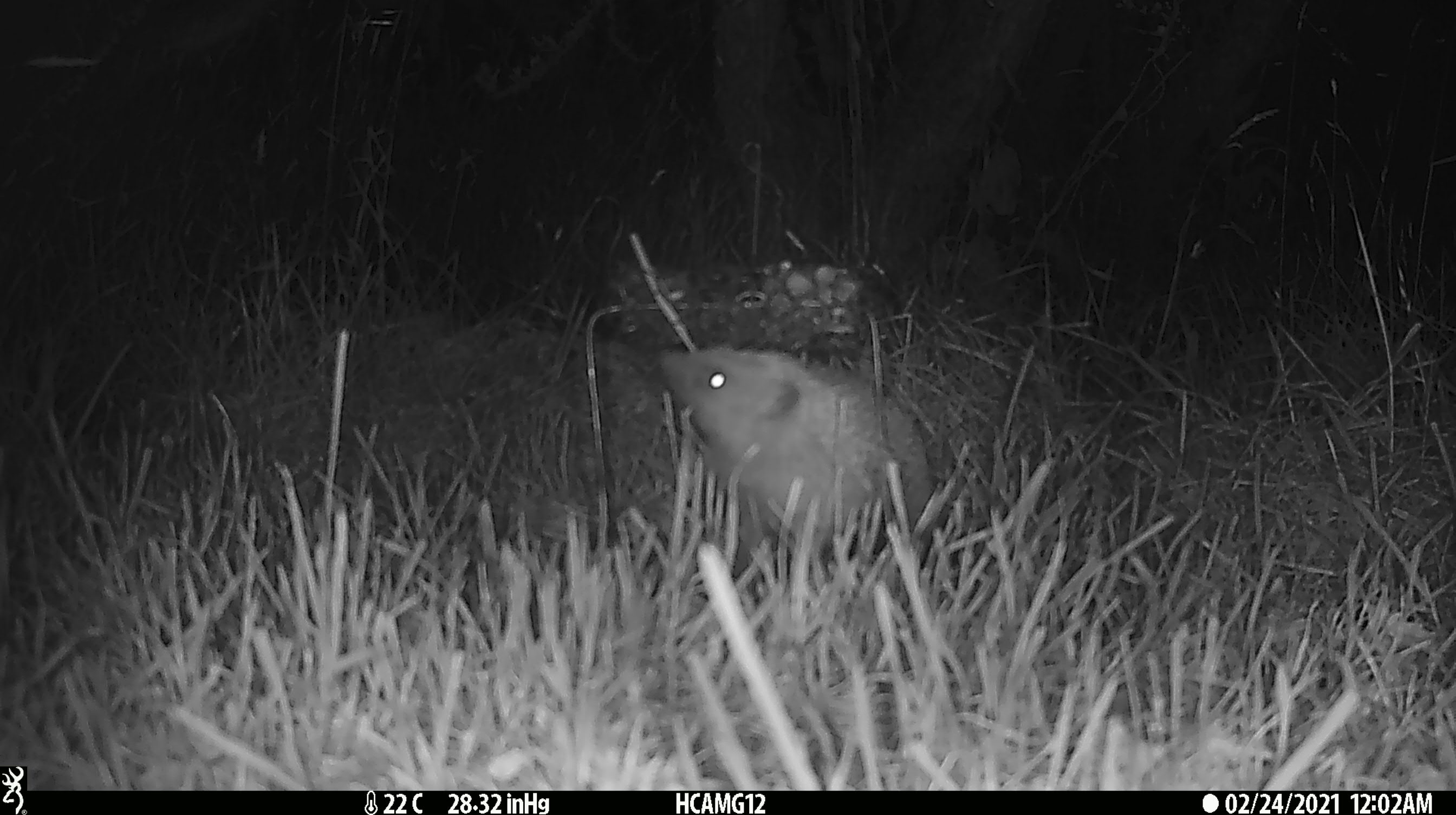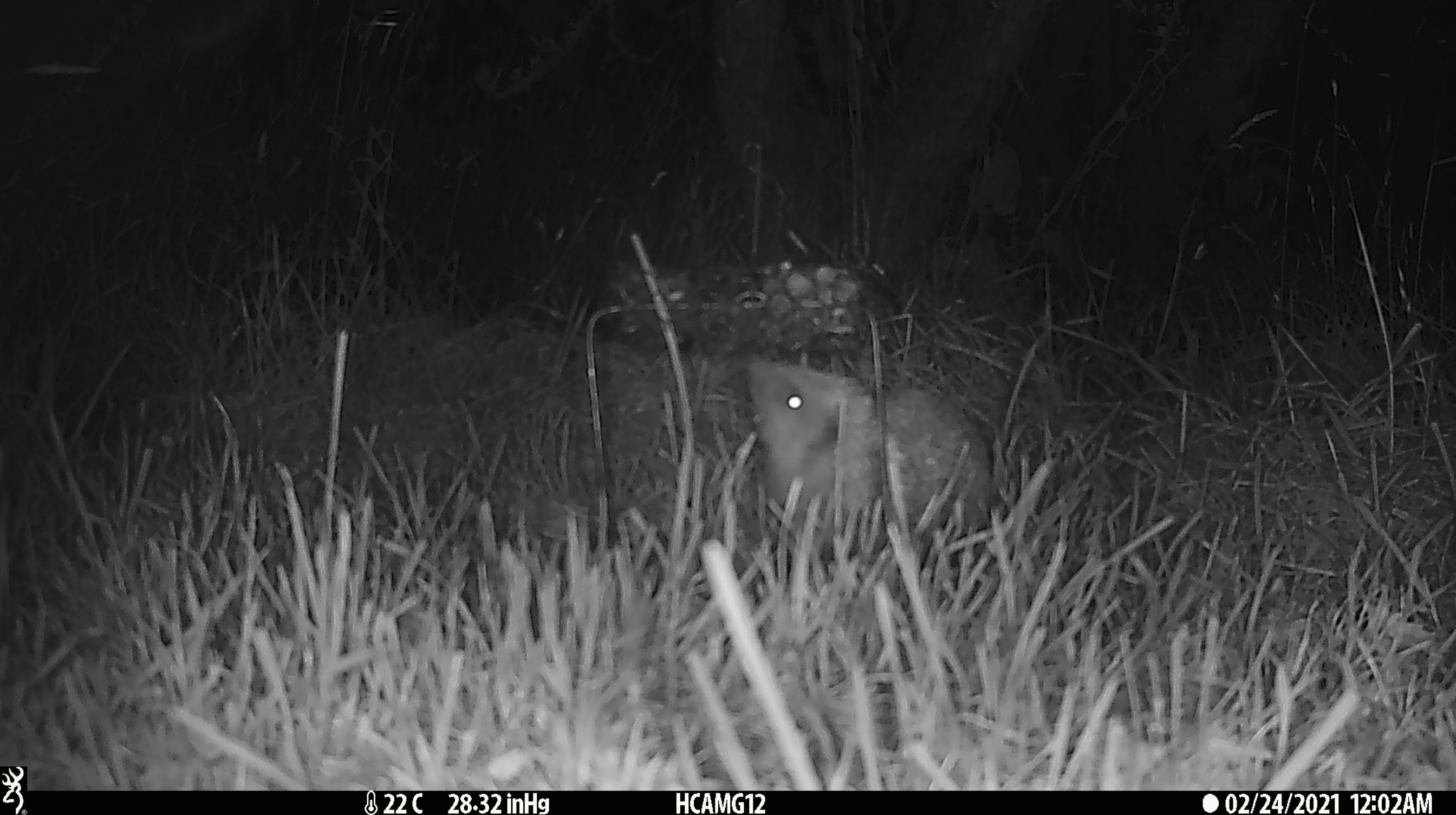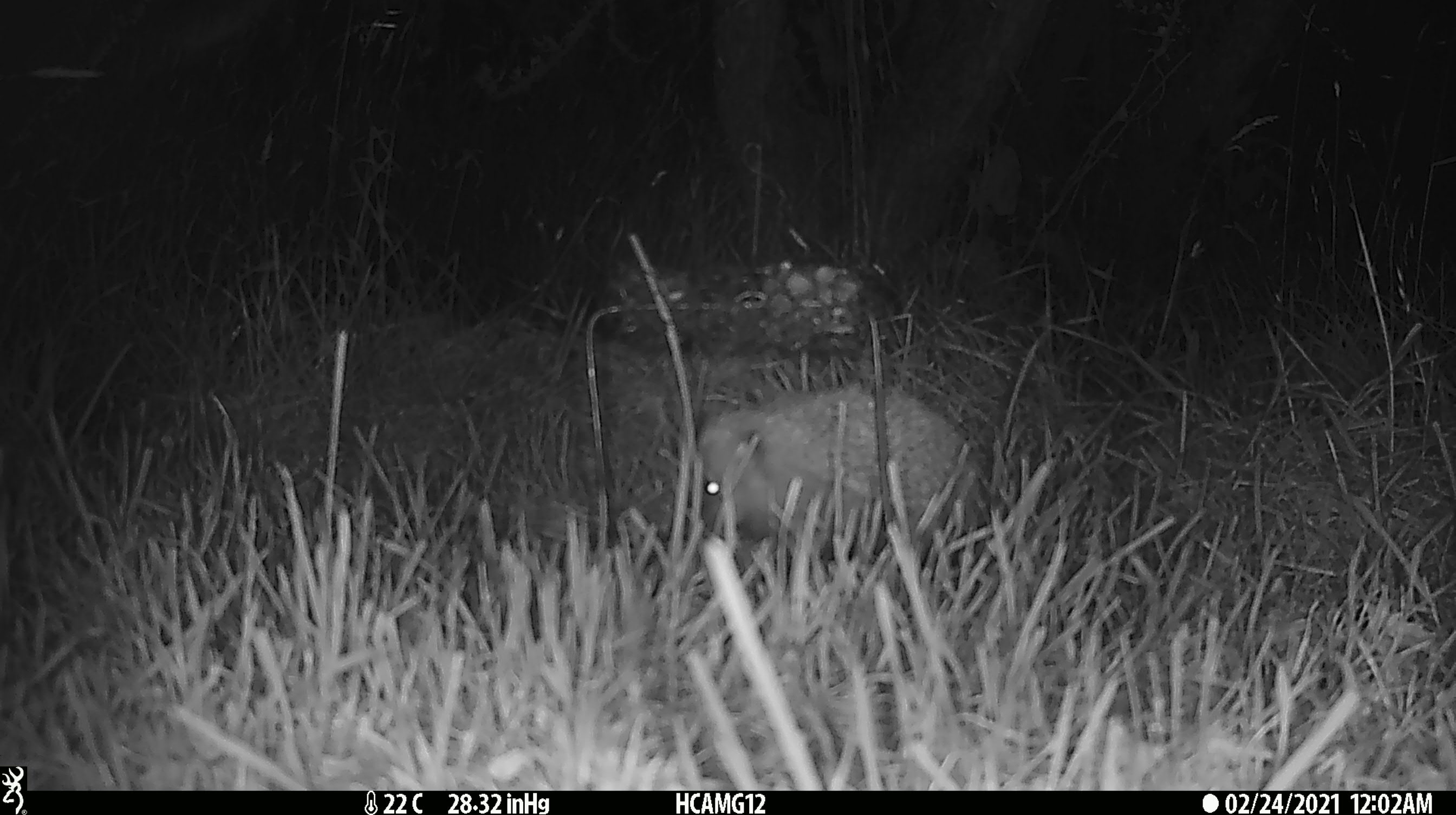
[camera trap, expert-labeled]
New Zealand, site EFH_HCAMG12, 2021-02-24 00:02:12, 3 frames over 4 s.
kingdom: Animalia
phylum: Chordata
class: Mammalia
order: Eulipotyphla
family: Erinaceidae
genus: Erinaceus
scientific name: Erinaceus europaeus europaeus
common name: european hedgehog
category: hedgehog